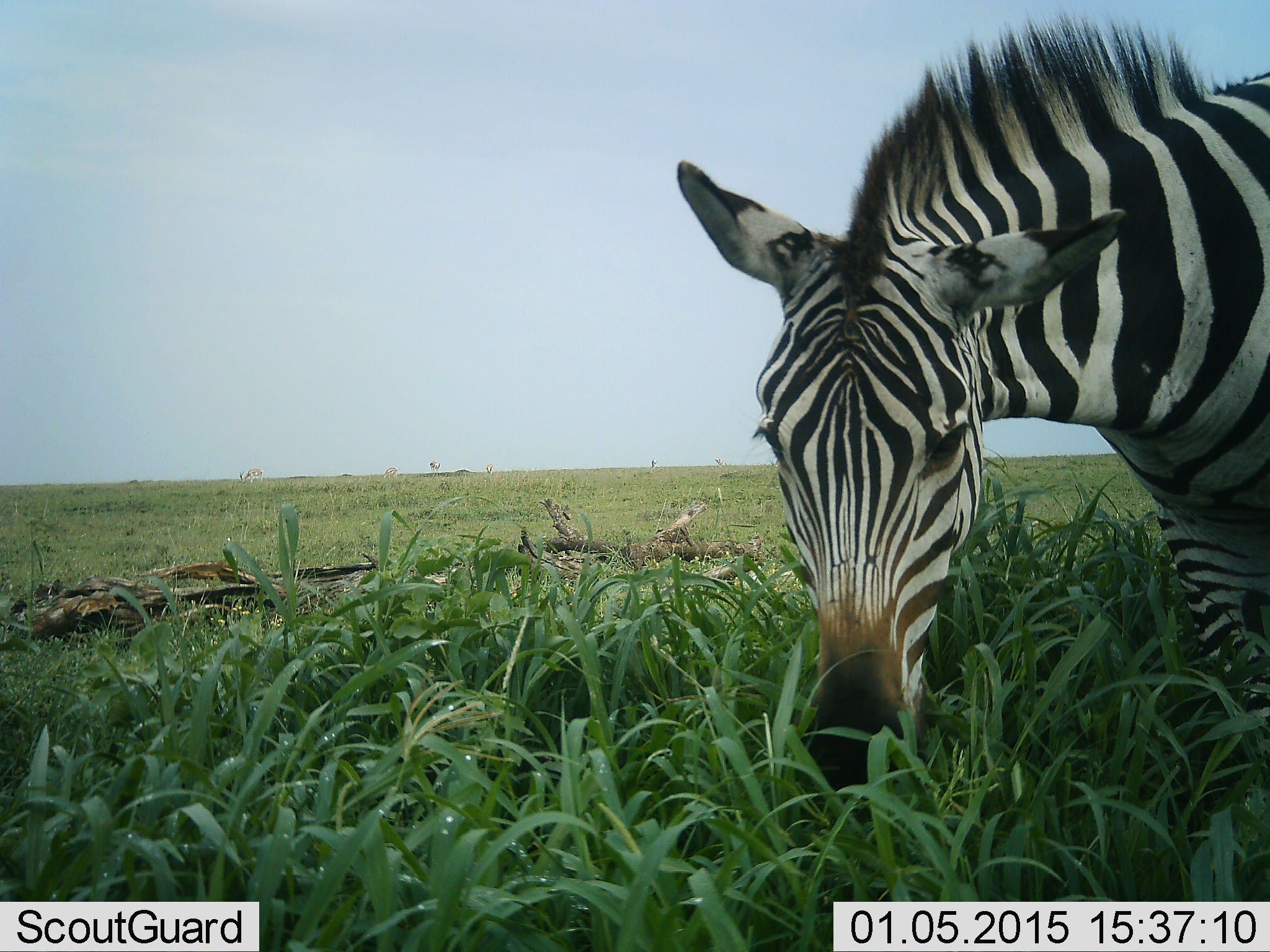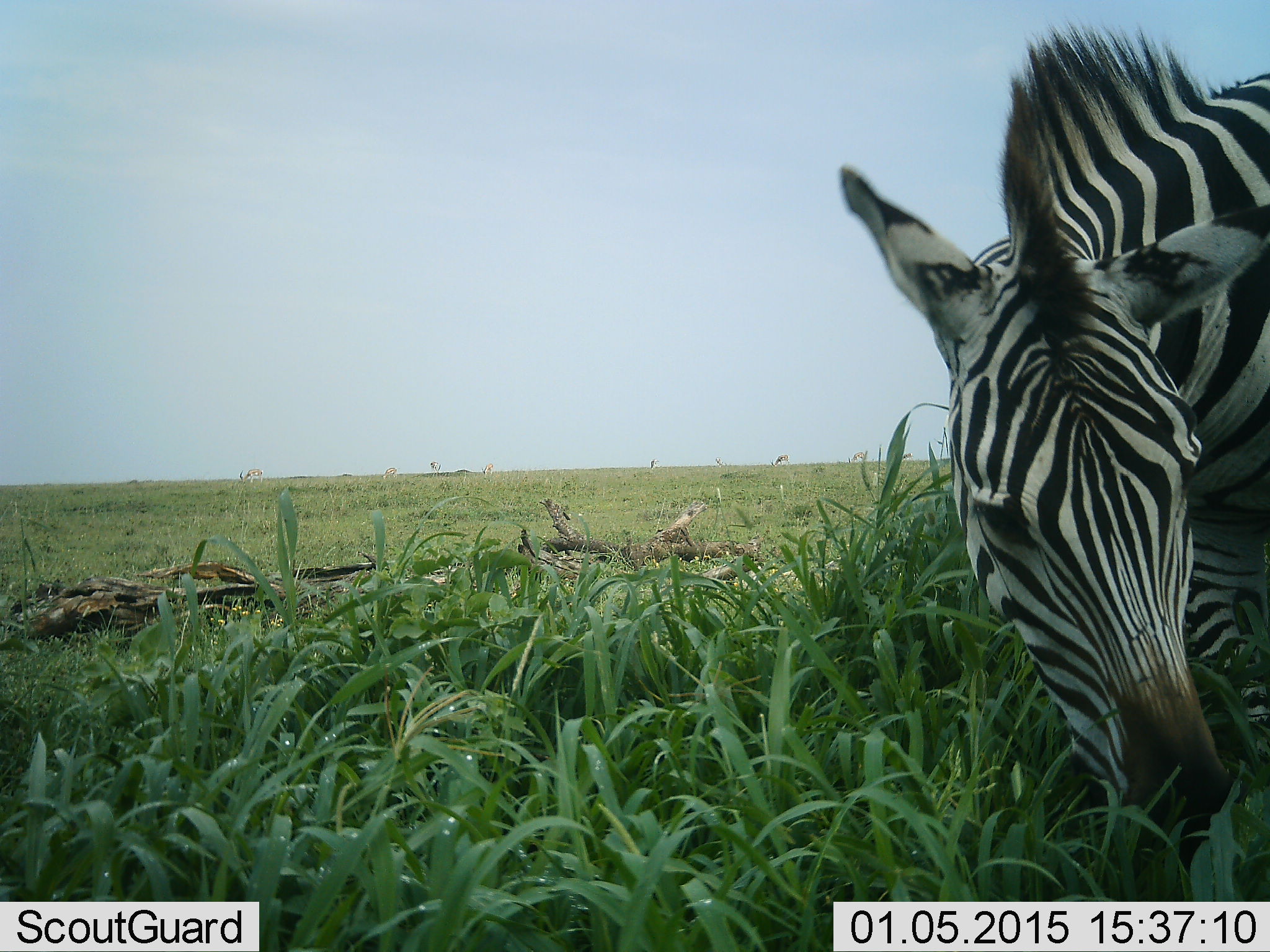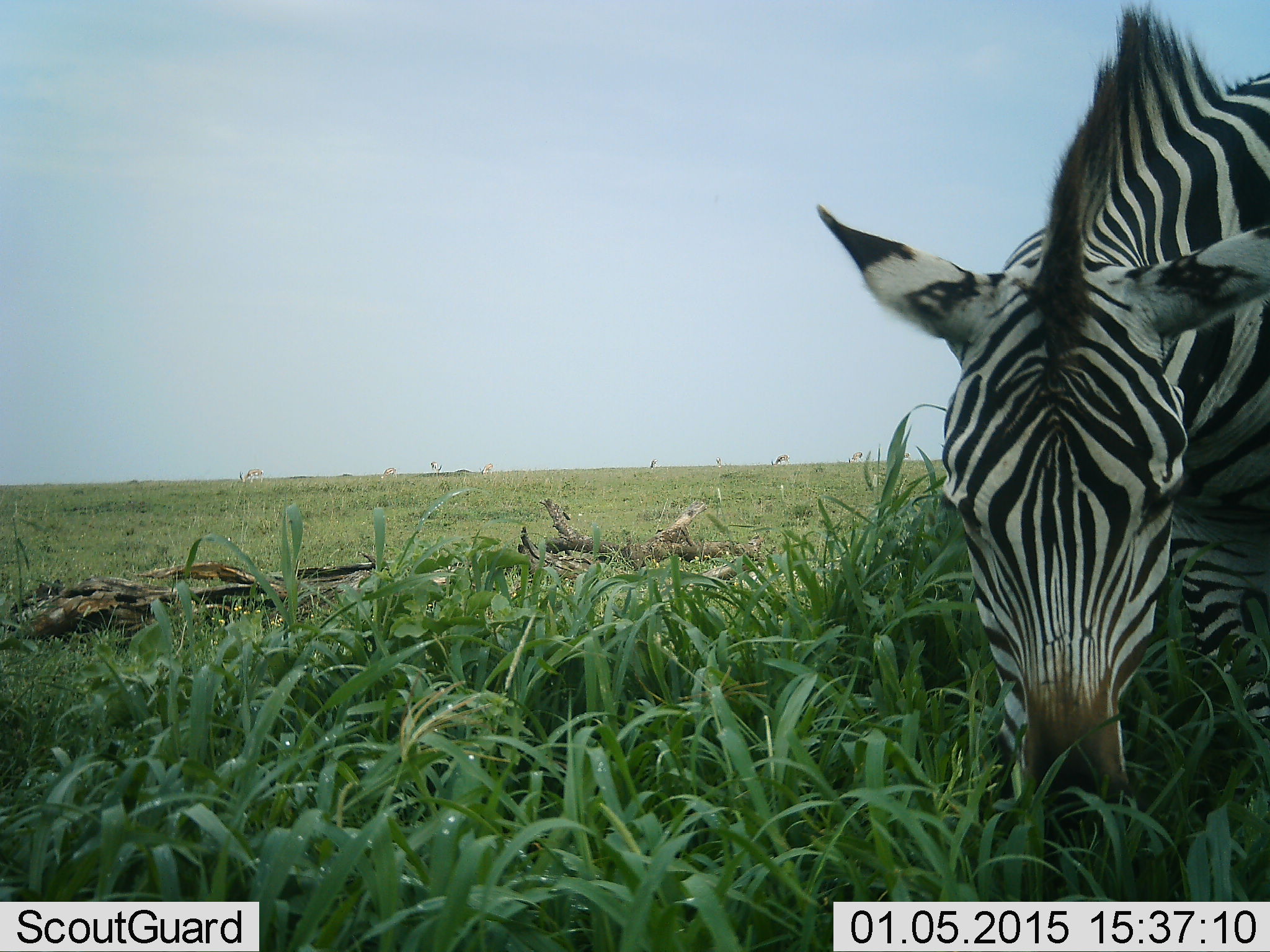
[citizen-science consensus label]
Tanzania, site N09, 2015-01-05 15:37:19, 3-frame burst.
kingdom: Animalia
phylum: Chordata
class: Mammalia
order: Perissodactyla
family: Equidae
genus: Equus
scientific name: Equus quagga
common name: plains zebra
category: zebra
Zebra (plains zebra) (Equus quagga), count 1. Behavior (volunteer vote fractions): standing 18%, resting 0%, moving 0%, interacting 0%. Young present (vote fraction): 0%. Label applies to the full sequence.